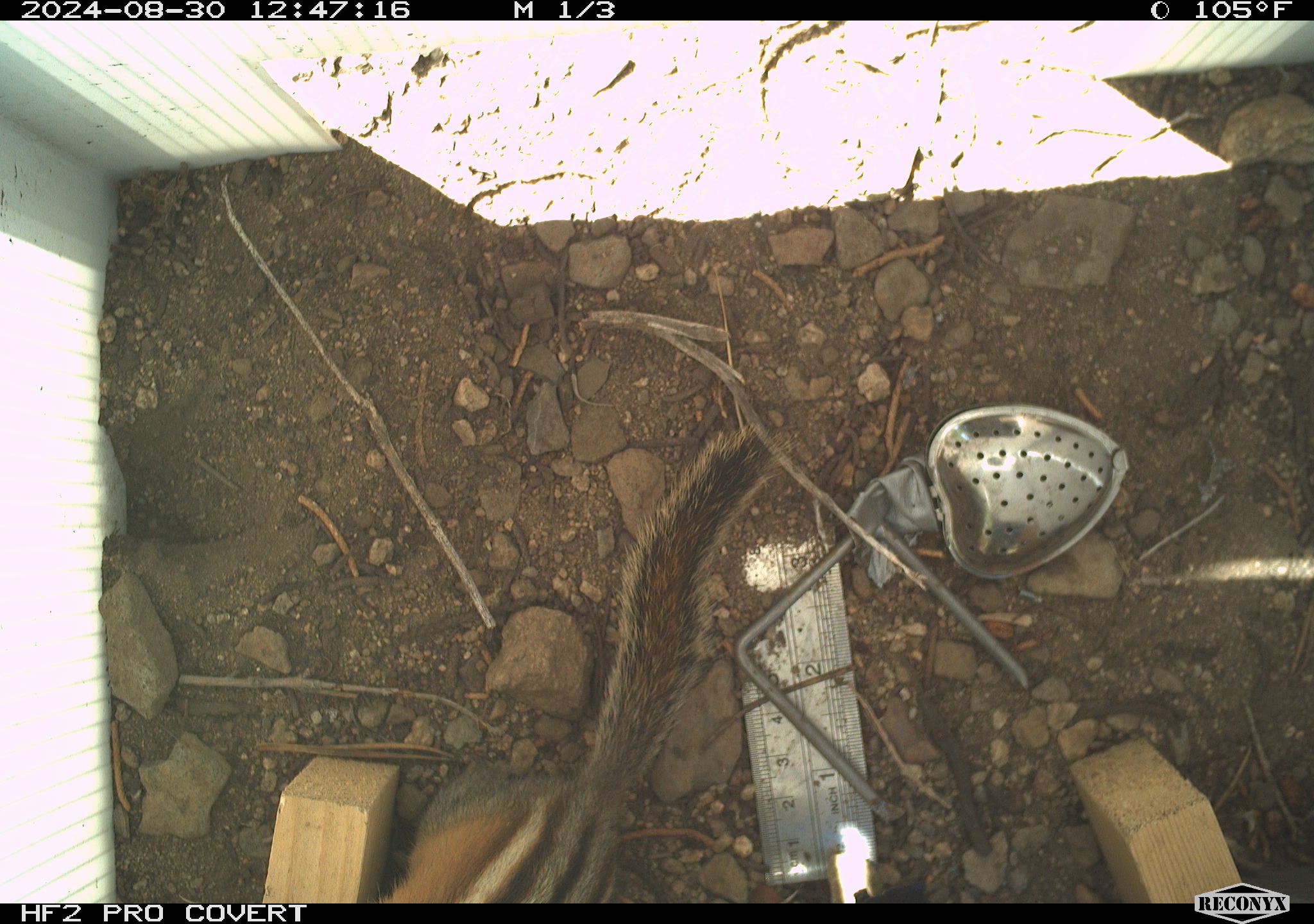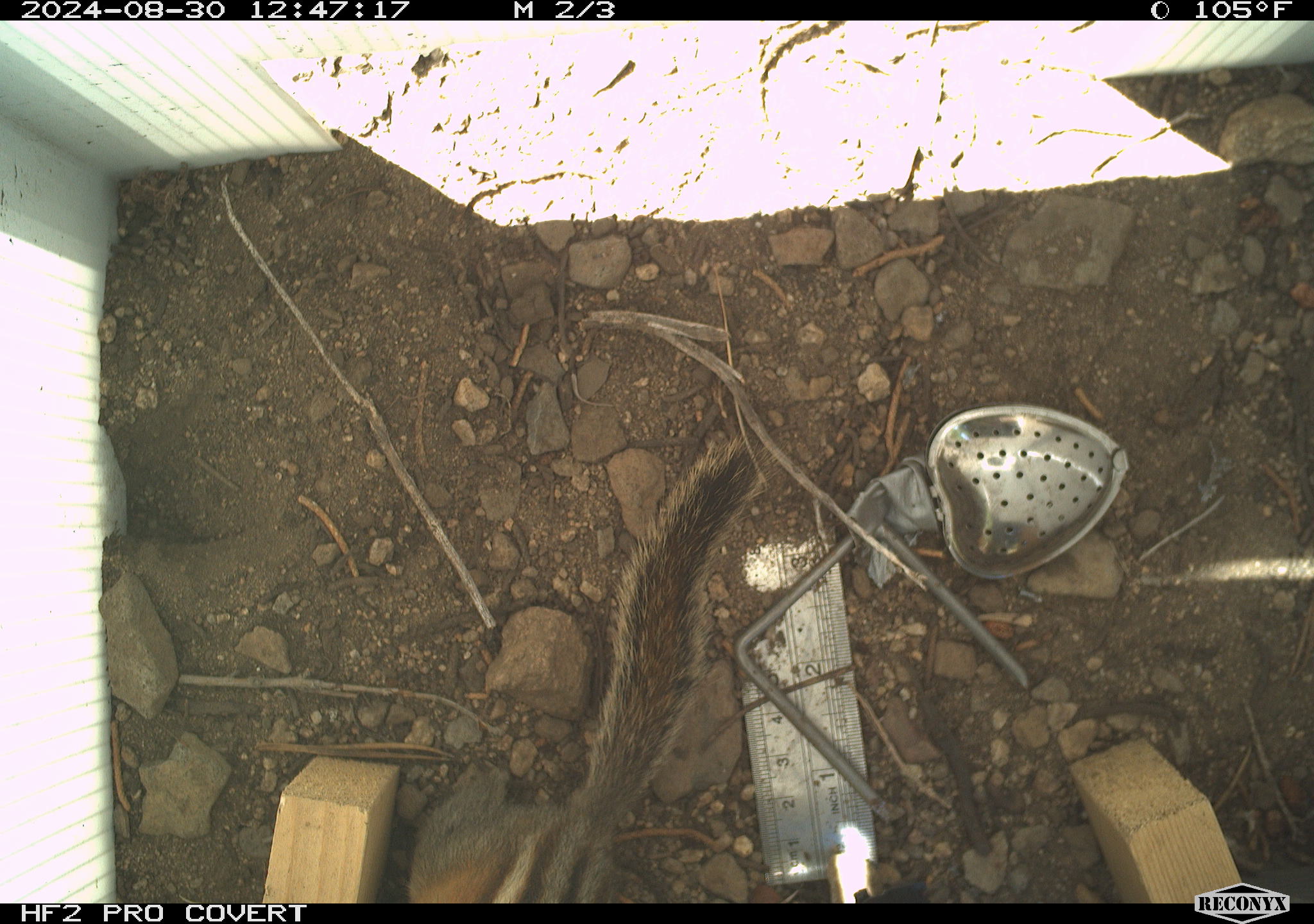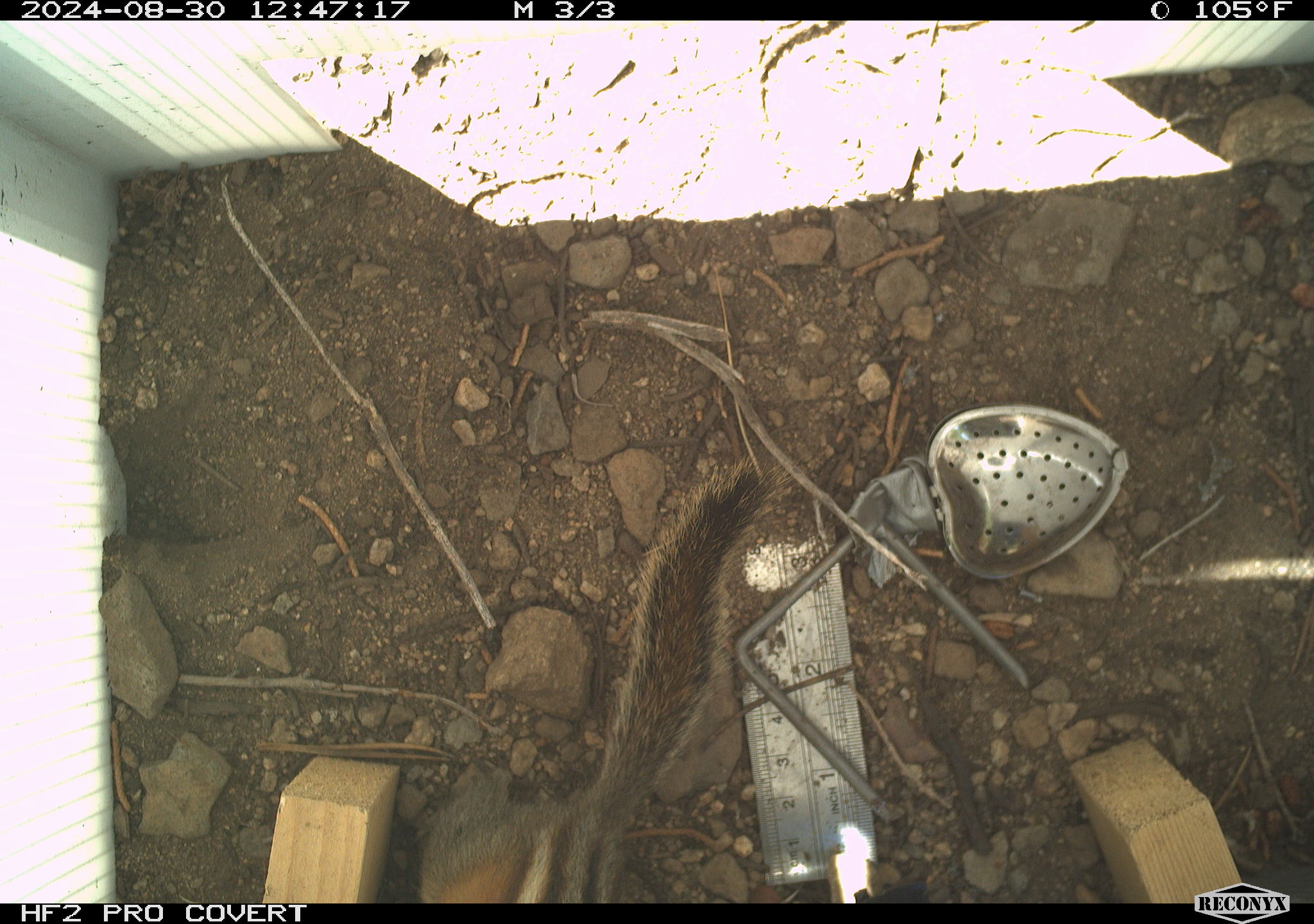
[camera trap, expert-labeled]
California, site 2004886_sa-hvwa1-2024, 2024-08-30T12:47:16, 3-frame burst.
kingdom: Animalia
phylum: Chordata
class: Mammalia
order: Rodentia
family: Sciuridae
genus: Neotamias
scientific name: Neotamias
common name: western chipmunks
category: neotamias species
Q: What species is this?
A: Neotamias species (western chipmunks) (Neotamias).